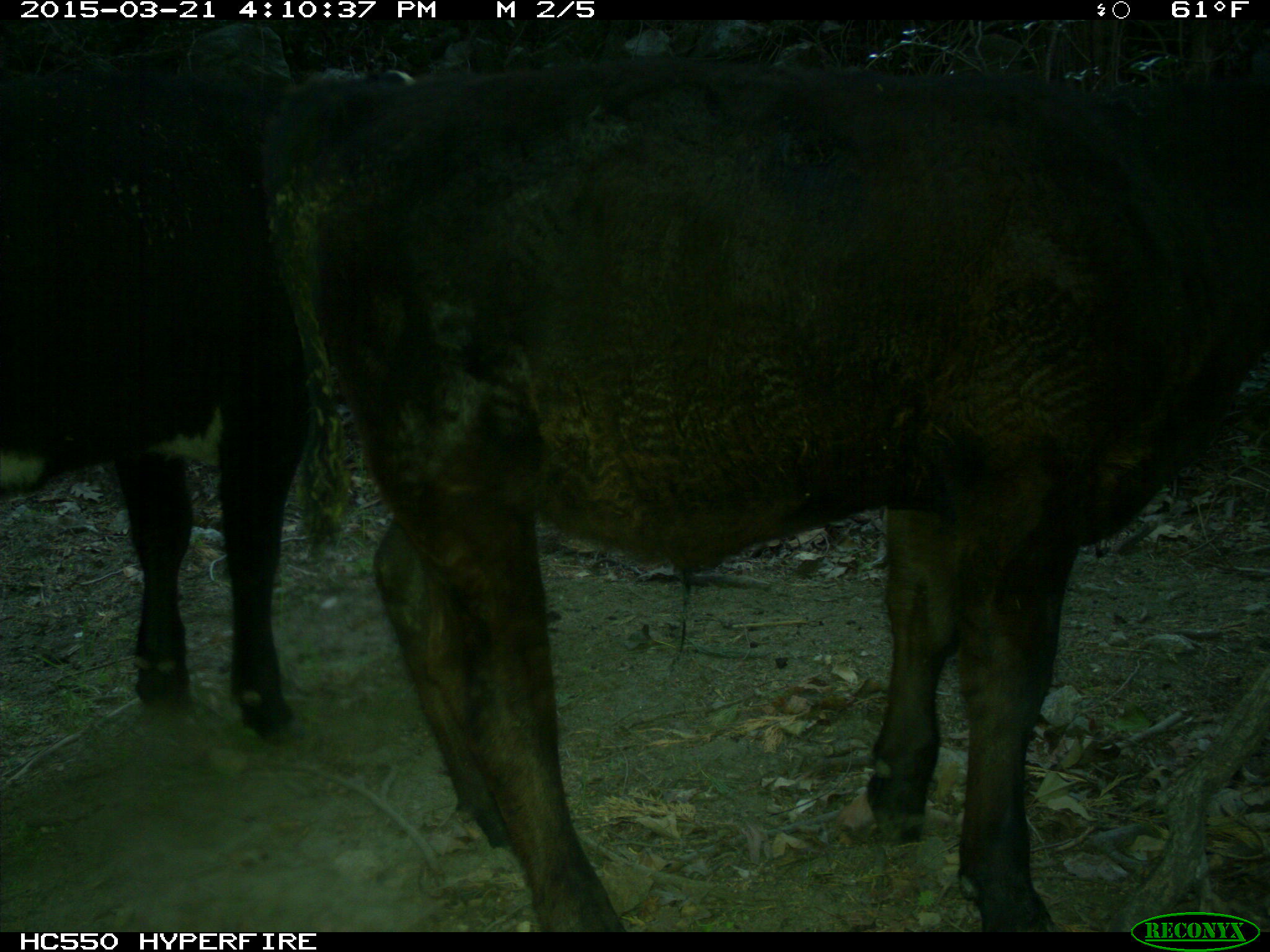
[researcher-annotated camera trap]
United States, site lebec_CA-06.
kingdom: Animalia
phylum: Chordata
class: Mammalia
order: Artiodactyla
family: Bovidae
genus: Bos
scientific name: Bos taurus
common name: domestic cow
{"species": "Bos taurus (domestic cow)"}